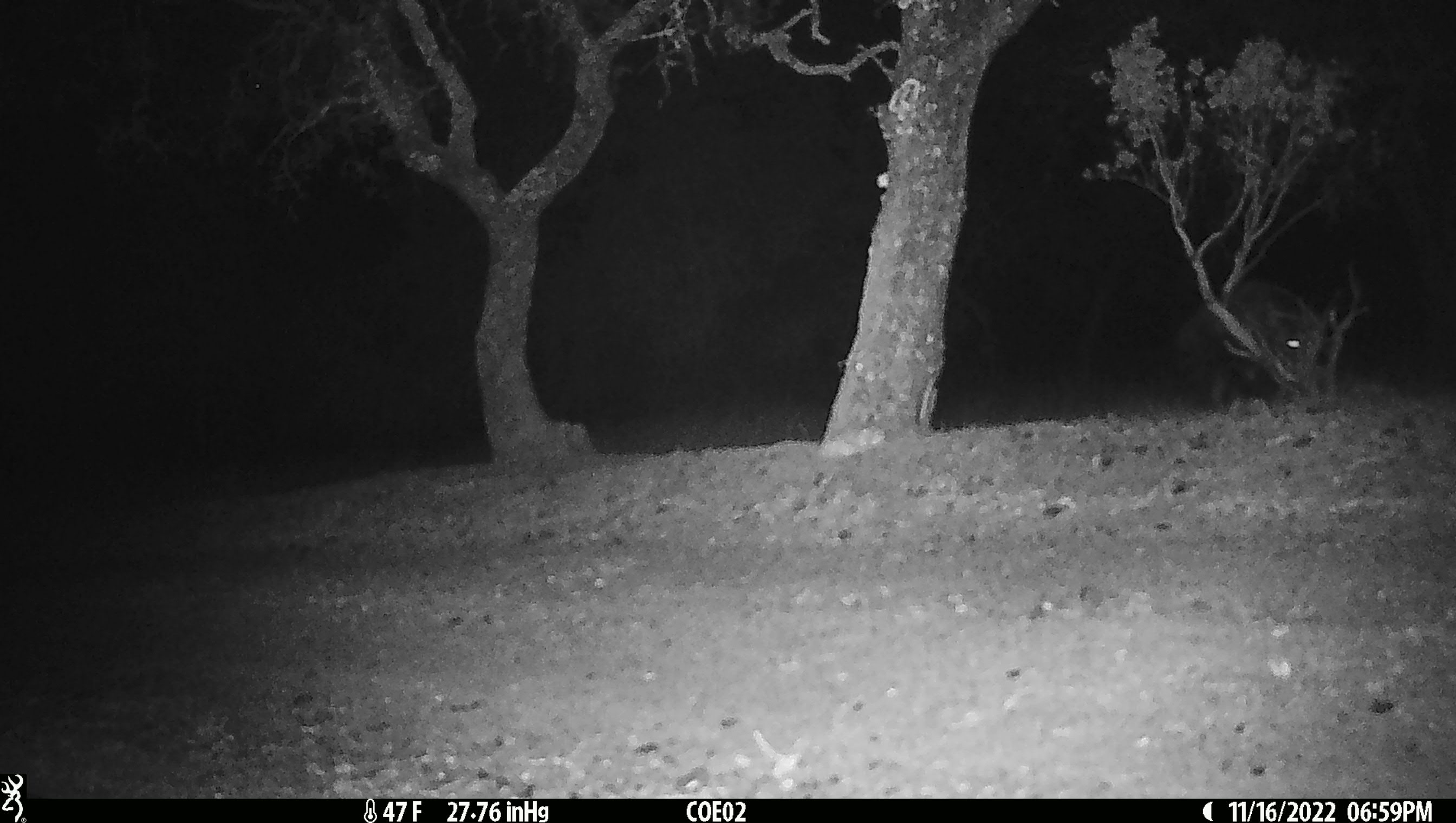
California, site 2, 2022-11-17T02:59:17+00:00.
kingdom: Animalia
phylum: Chordata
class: Mammalia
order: Artiodactyla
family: Suidae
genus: Sus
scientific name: Sus scrofa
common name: wild boar